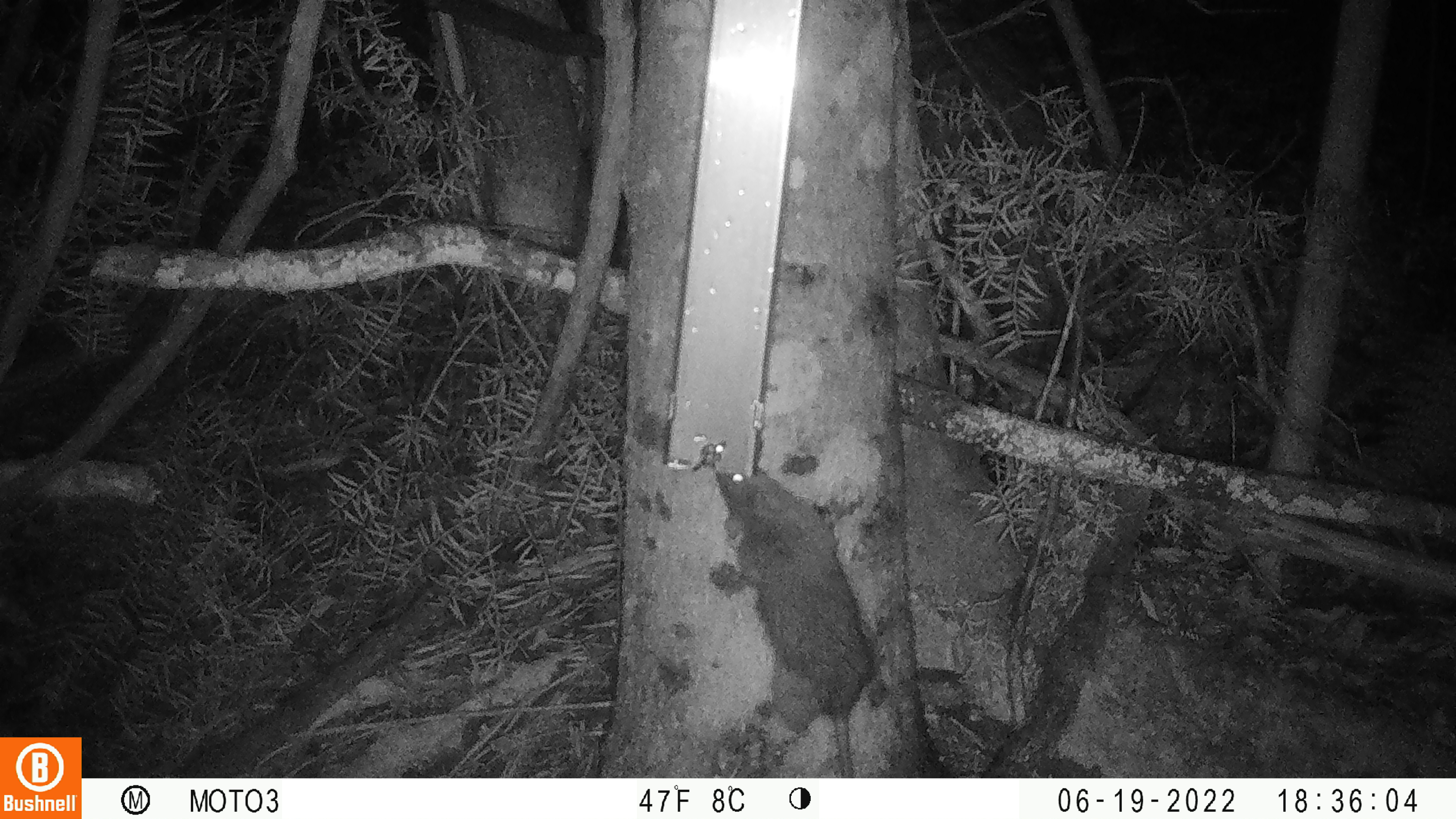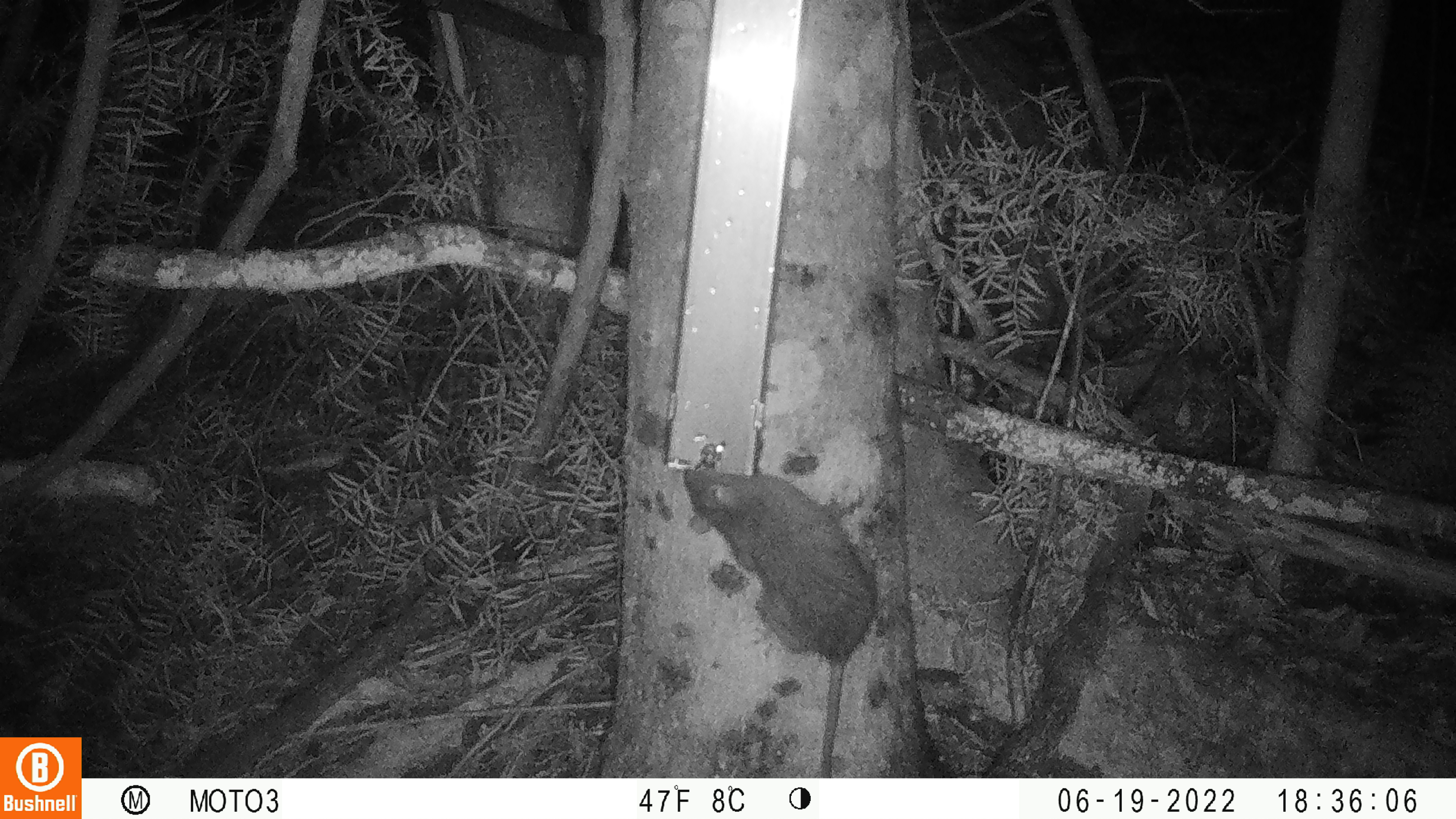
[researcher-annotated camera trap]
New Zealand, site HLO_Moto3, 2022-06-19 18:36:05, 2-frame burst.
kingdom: Animalia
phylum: Chordata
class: Mammalia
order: Rodentia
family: Muridae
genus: Rattus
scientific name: Rattus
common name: rat